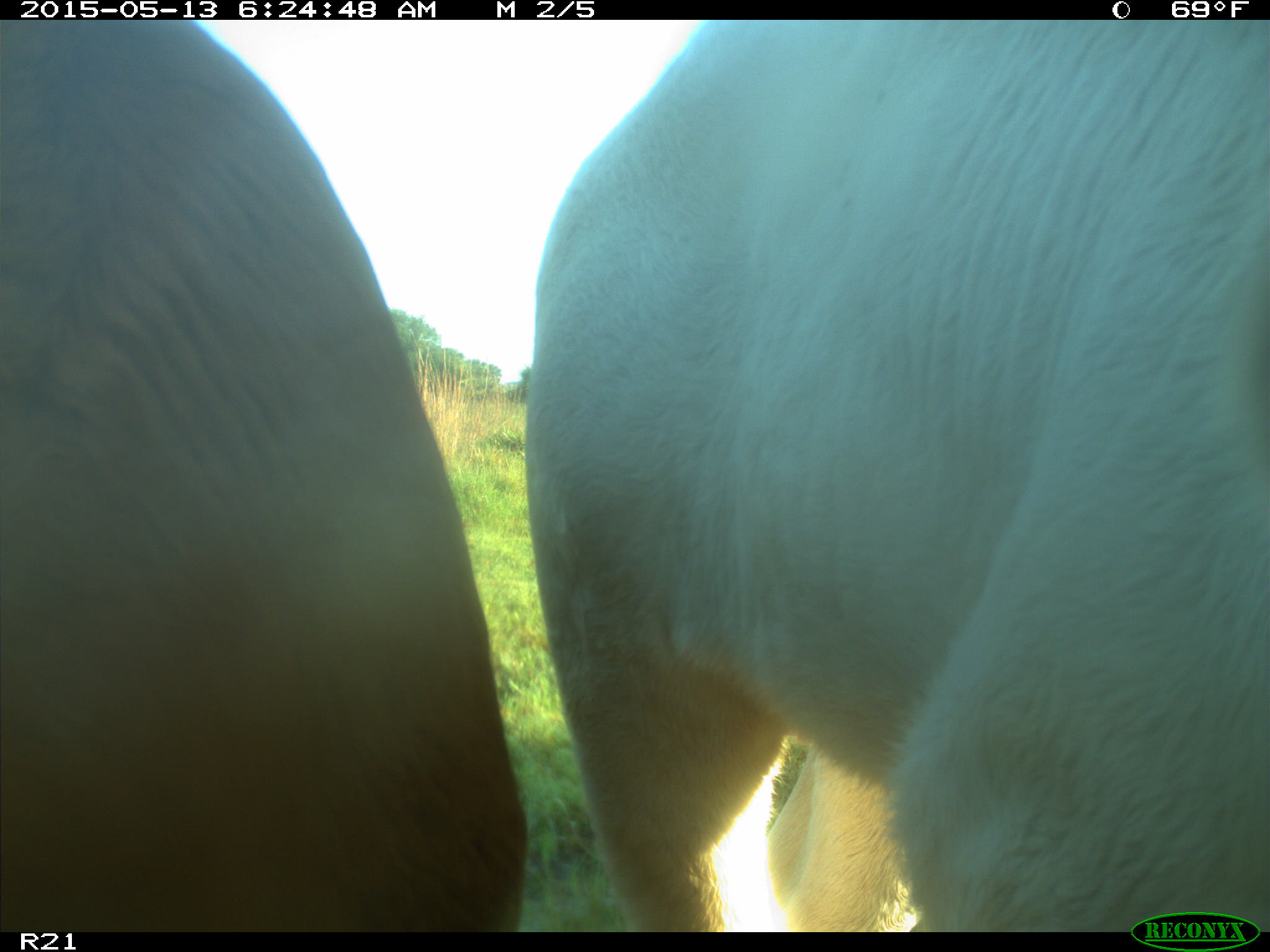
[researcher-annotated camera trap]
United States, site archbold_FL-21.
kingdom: Animalia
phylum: Chordata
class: Mammalia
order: Artiodactyla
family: Bovidae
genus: Bos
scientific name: Bos taurus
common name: domestic cow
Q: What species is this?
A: Bos taurus (domestic cow).